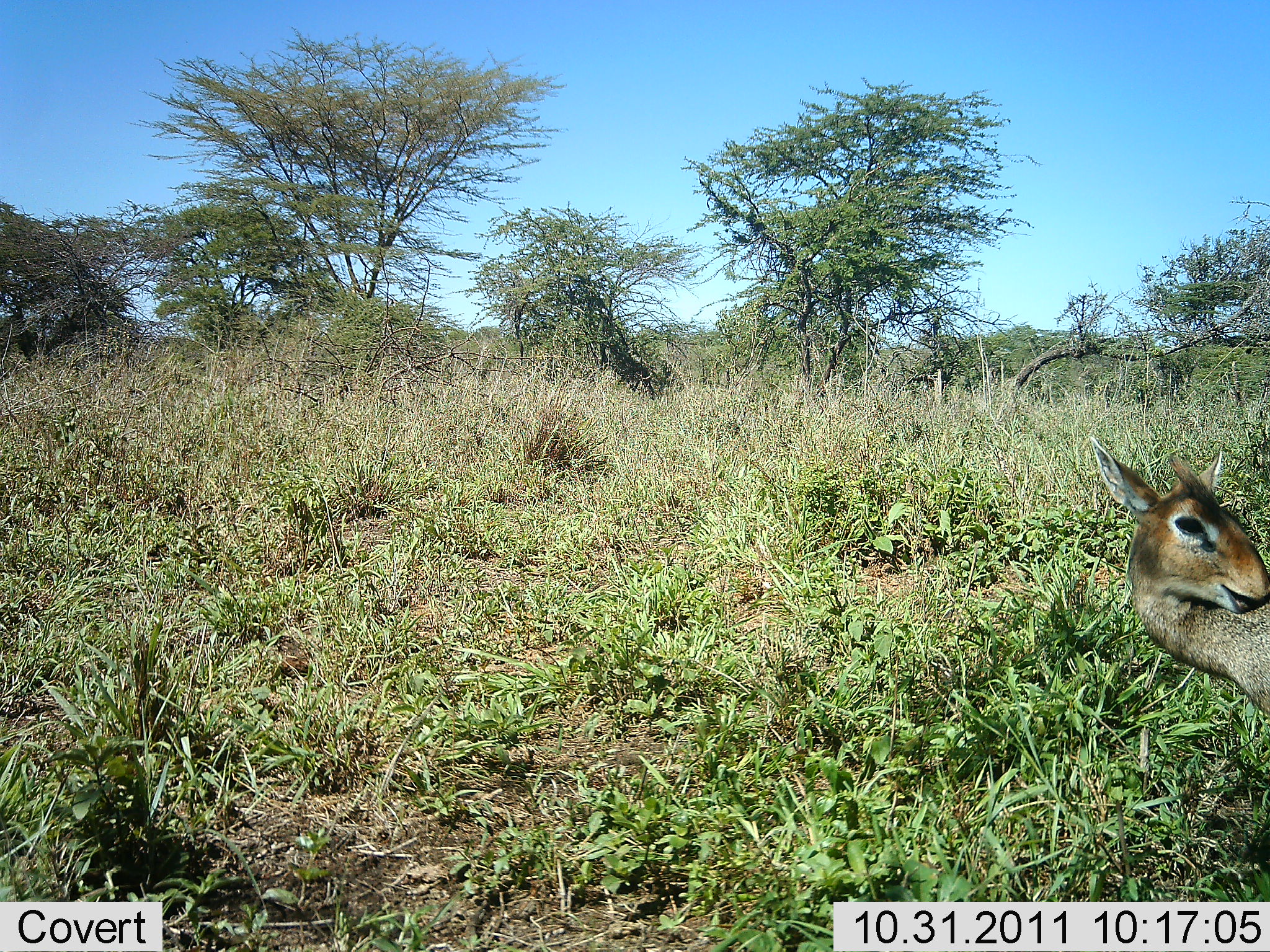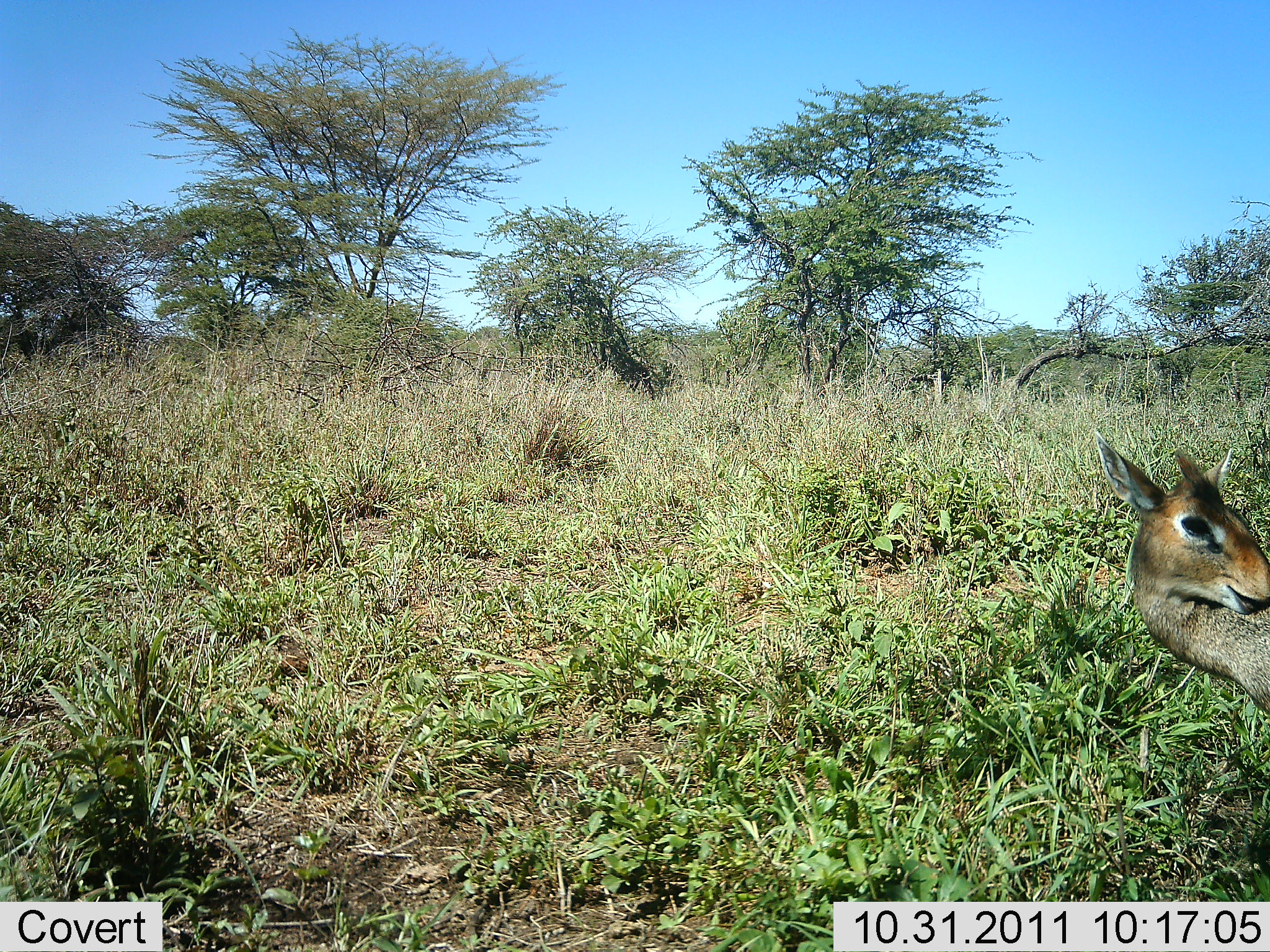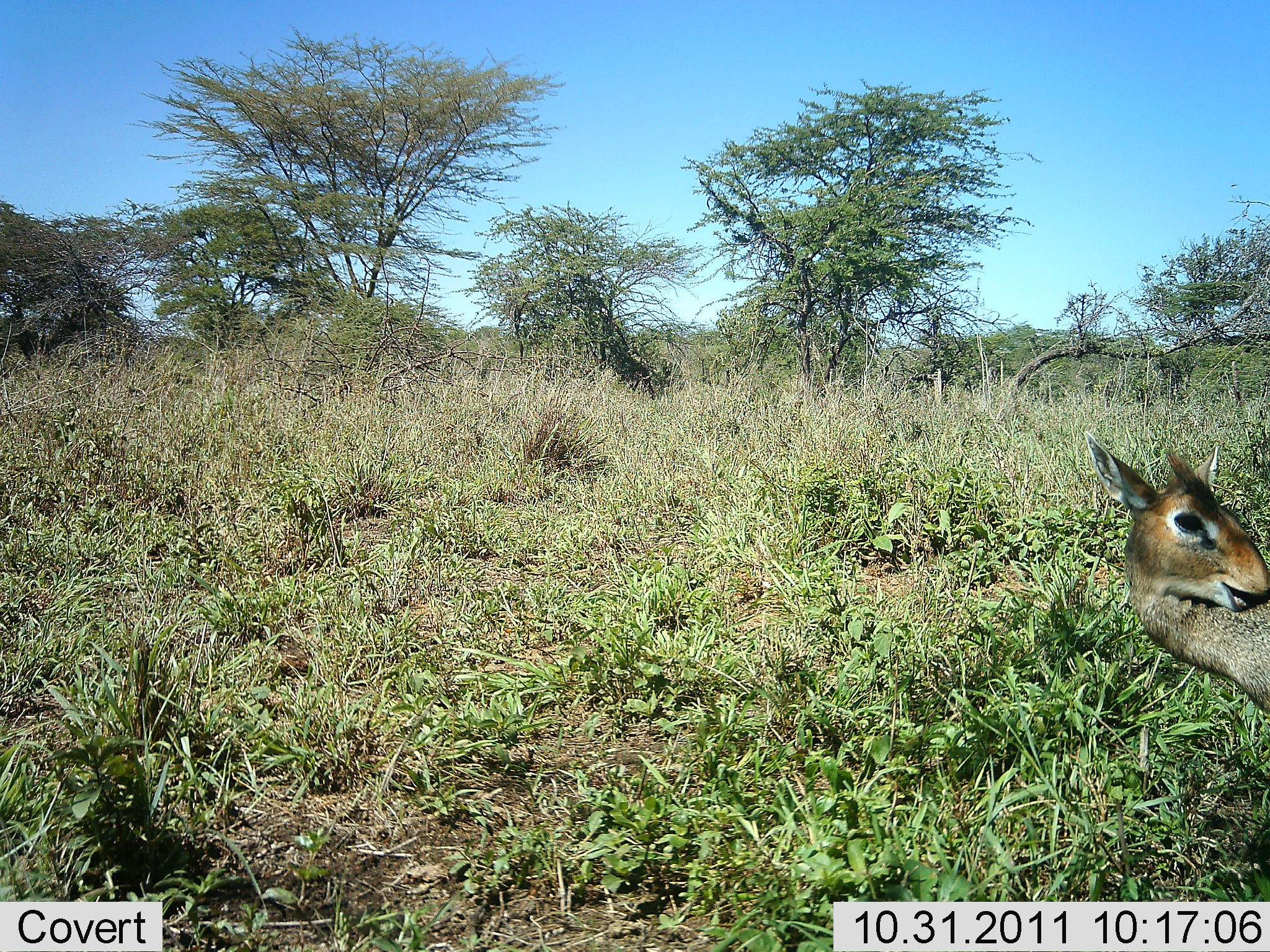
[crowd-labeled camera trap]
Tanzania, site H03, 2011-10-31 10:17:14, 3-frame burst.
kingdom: Animalia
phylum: Chordata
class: Mammalia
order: Artiodactyla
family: Bovidae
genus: Madoqua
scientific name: Madoqua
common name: dikdik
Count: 1.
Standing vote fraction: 80%.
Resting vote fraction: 0%.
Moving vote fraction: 10%.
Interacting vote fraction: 10%.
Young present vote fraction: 0%.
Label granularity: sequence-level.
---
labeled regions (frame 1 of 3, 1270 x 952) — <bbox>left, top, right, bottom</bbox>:
animal: <bbox>1087, 431, 1270, 720</bbox>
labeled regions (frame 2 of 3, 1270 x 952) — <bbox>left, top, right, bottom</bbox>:
animal: <bbox>1089, 428, 1270, 718</bbox>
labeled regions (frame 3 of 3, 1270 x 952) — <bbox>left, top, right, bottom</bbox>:
animal: <bbox>1080, 427, 1270, 720</bbox>